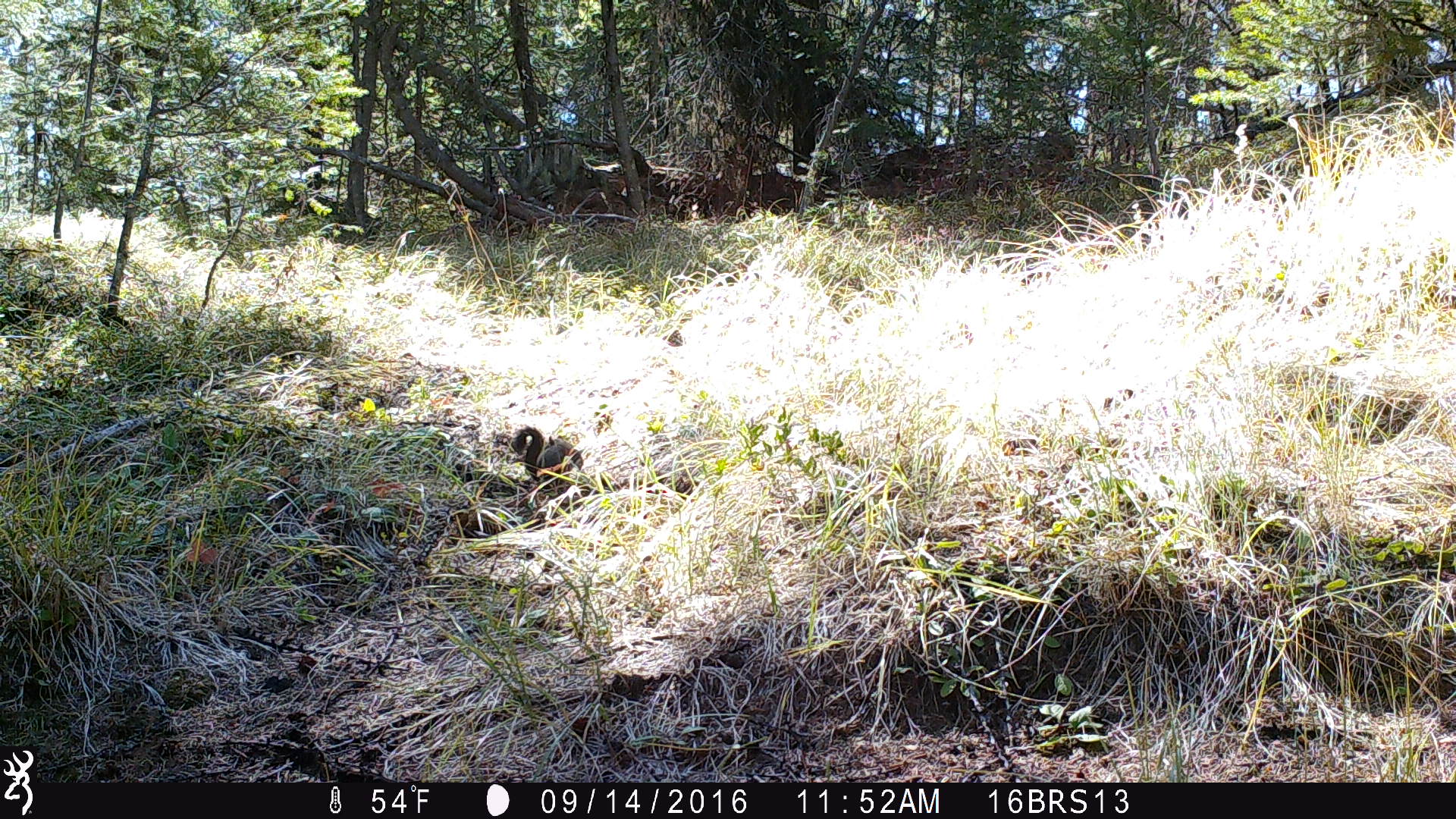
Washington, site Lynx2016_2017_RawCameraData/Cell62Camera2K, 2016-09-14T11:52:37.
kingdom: Animalia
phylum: Chordata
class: Mammalia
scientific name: Mammalia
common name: small mammal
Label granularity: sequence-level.